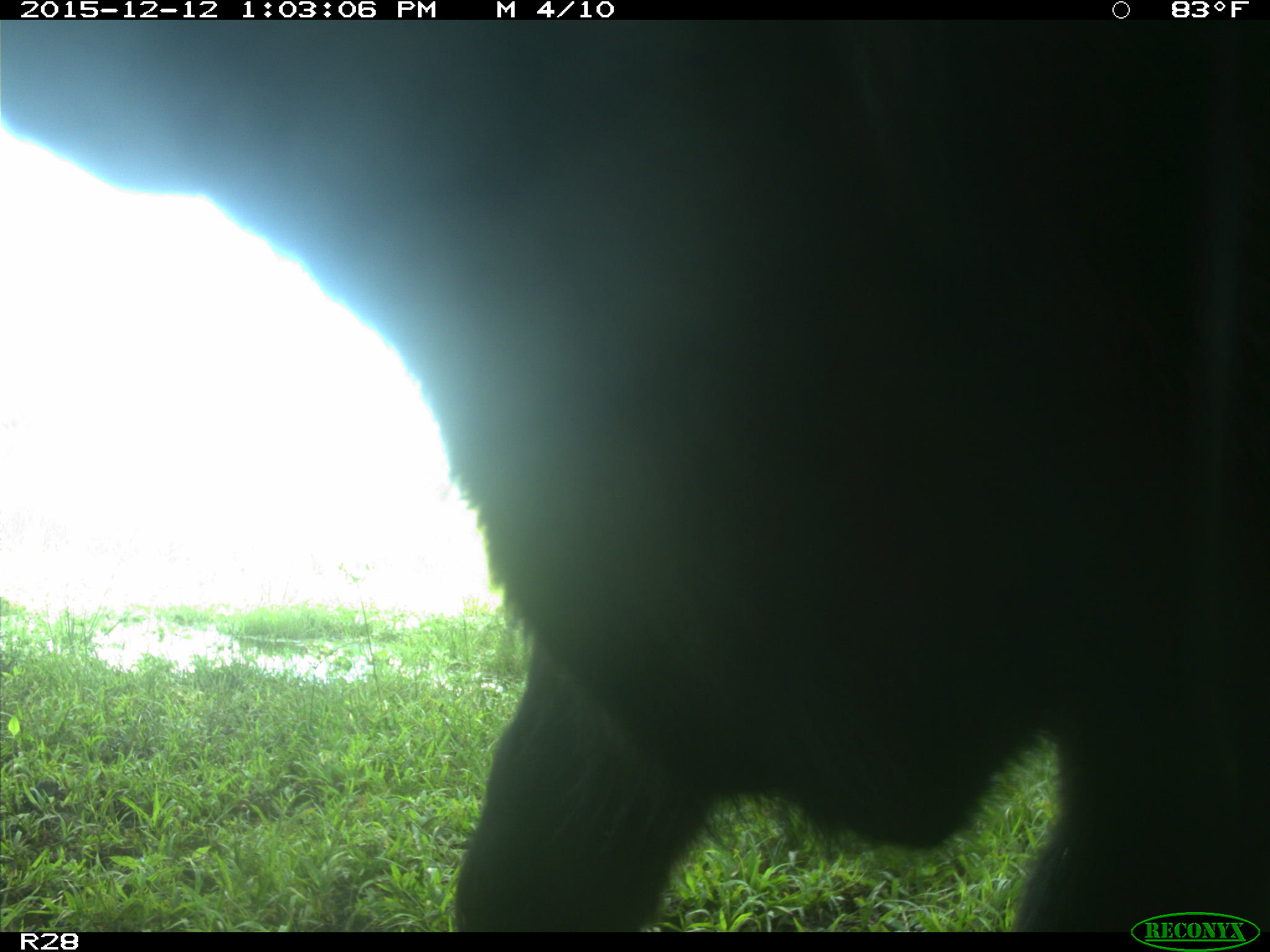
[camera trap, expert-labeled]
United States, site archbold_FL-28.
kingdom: Animalia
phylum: Chordata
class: Mammalia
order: Artiodactyla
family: Bovidae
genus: Bos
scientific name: Bos taurus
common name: domestic cow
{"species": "Bos taurus (domestic cow)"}